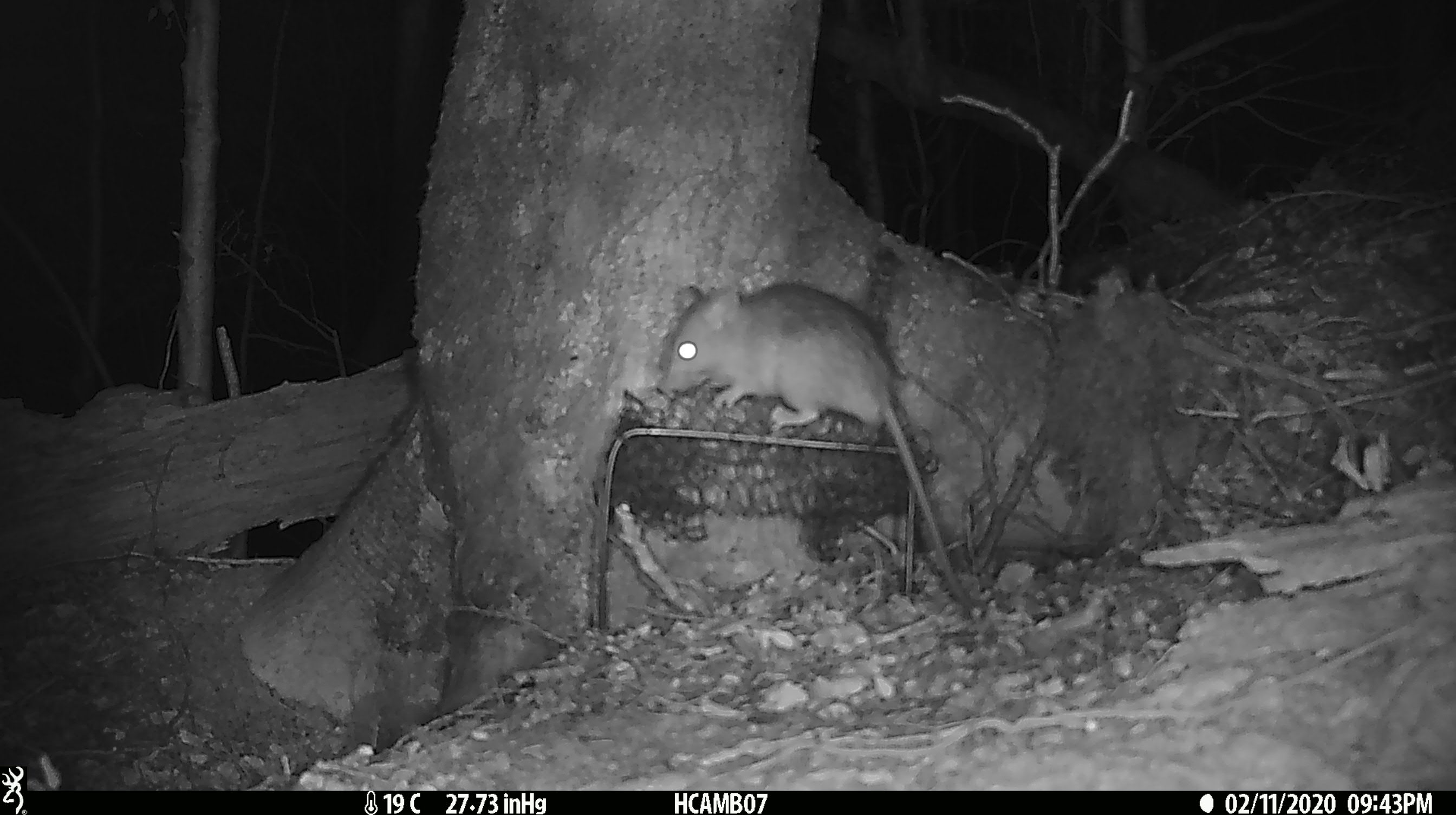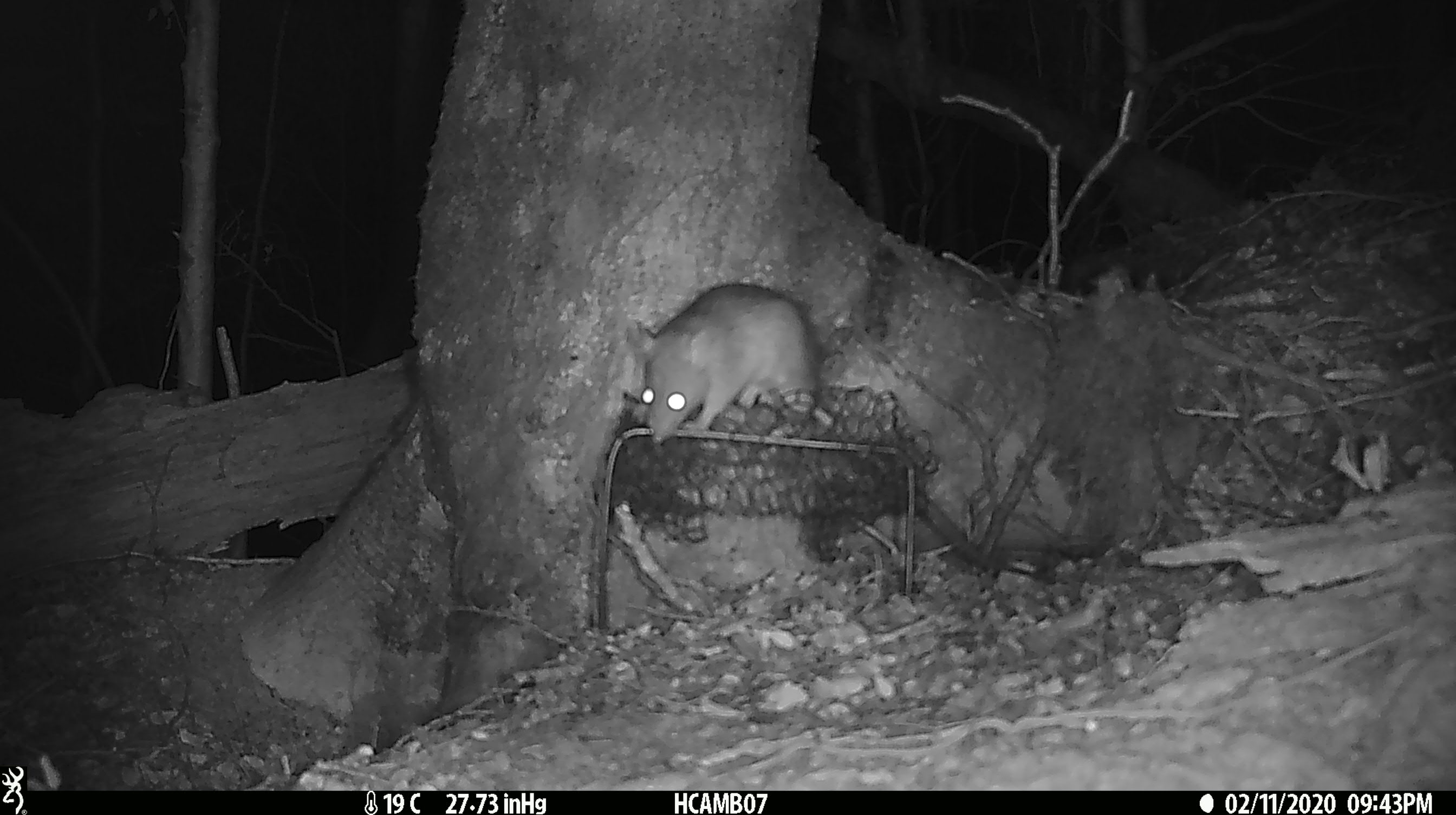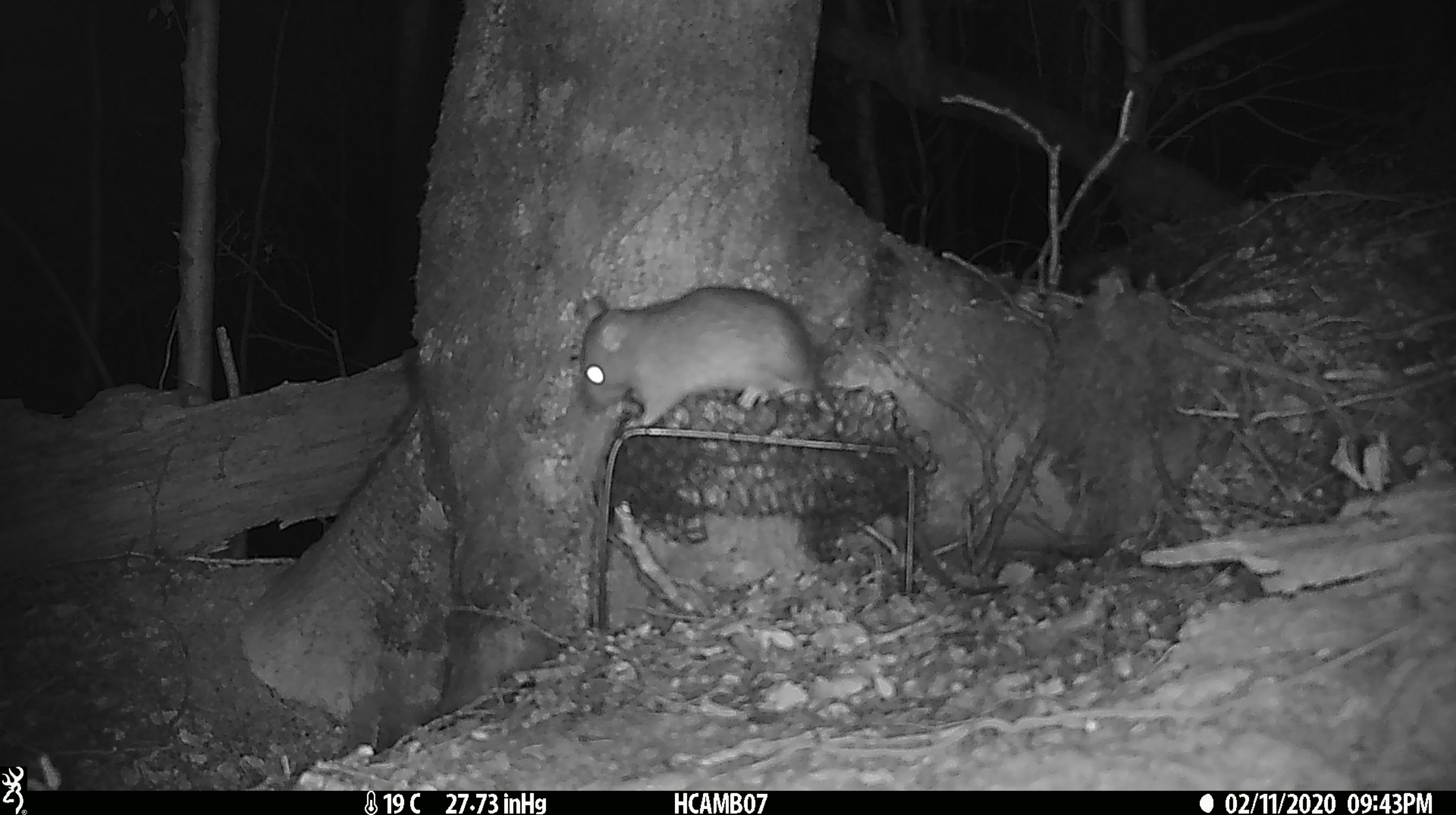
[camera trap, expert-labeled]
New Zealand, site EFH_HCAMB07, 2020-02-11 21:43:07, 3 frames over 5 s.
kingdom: Animalia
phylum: Chordata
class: Mammalia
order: Rodentia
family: Muridae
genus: Rattus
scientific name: Rattus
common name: rat